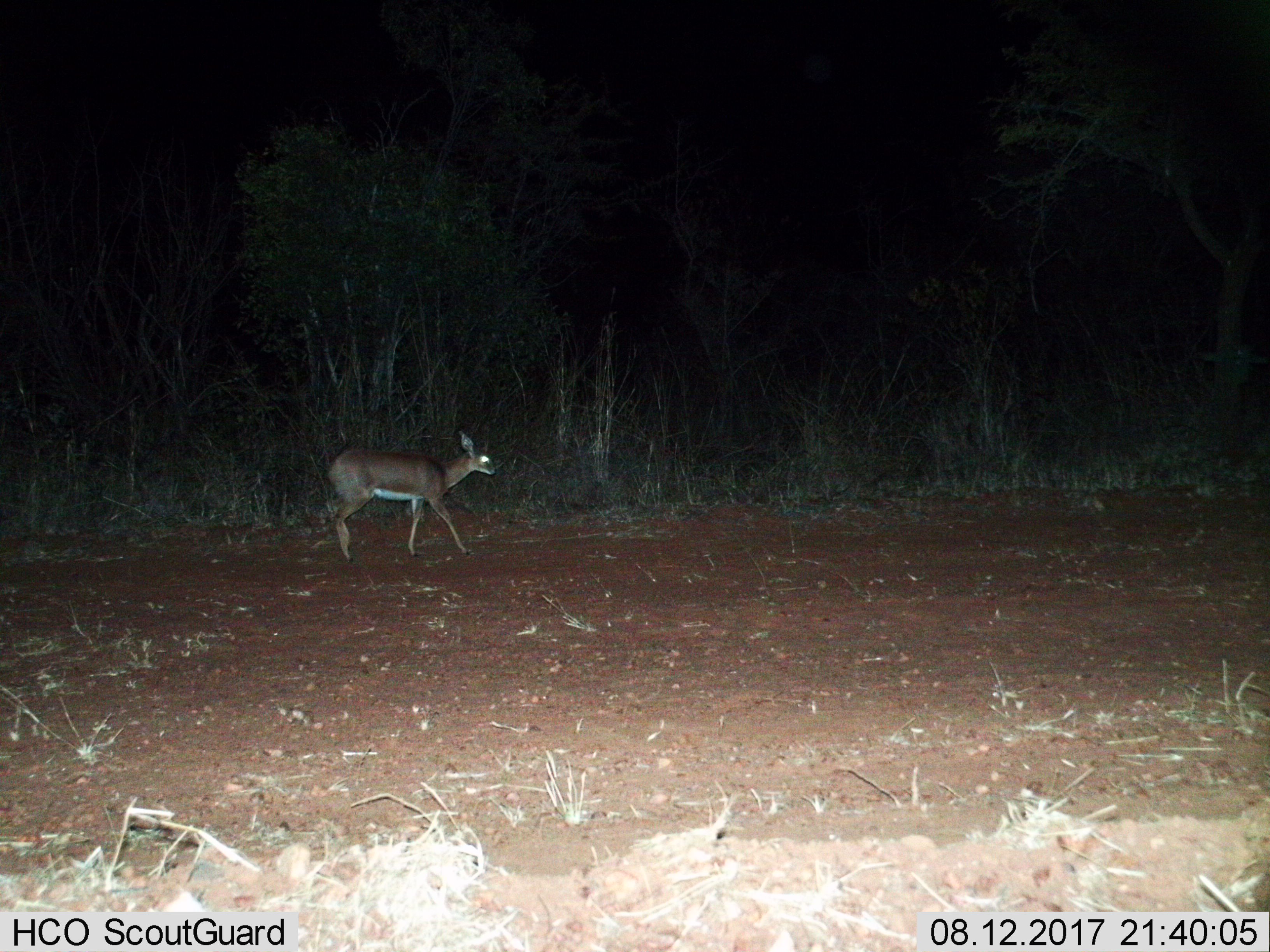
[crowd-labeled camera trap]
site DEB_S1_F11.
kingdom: Animalia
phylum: Chordata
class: Mammalia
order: Artiodactyla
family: Bovidae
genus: Raphicerus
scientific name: Raphicerus campestris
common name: steenbok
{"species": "steenbok (Raphicerus campestris)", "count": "1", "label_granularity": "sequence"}